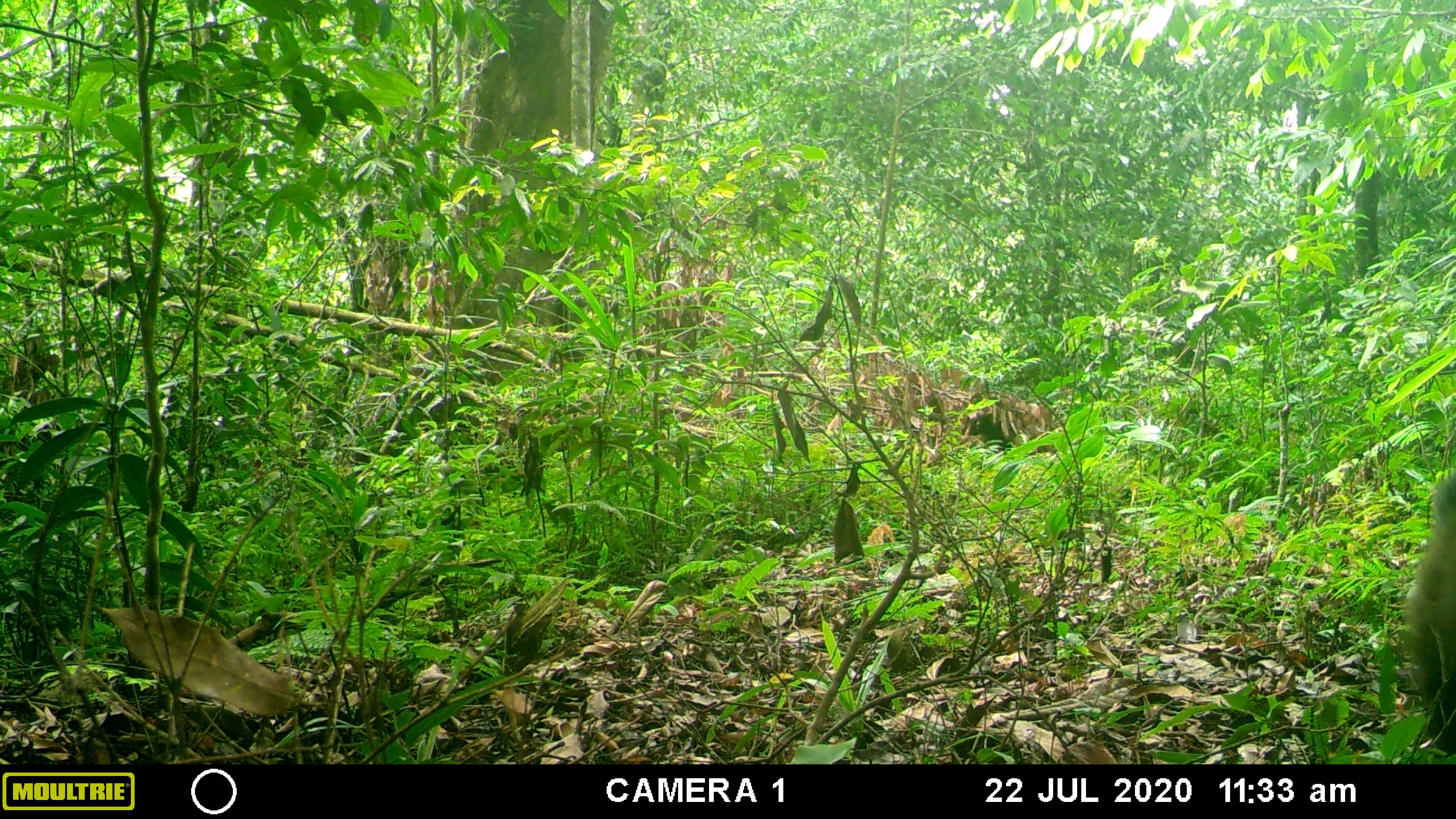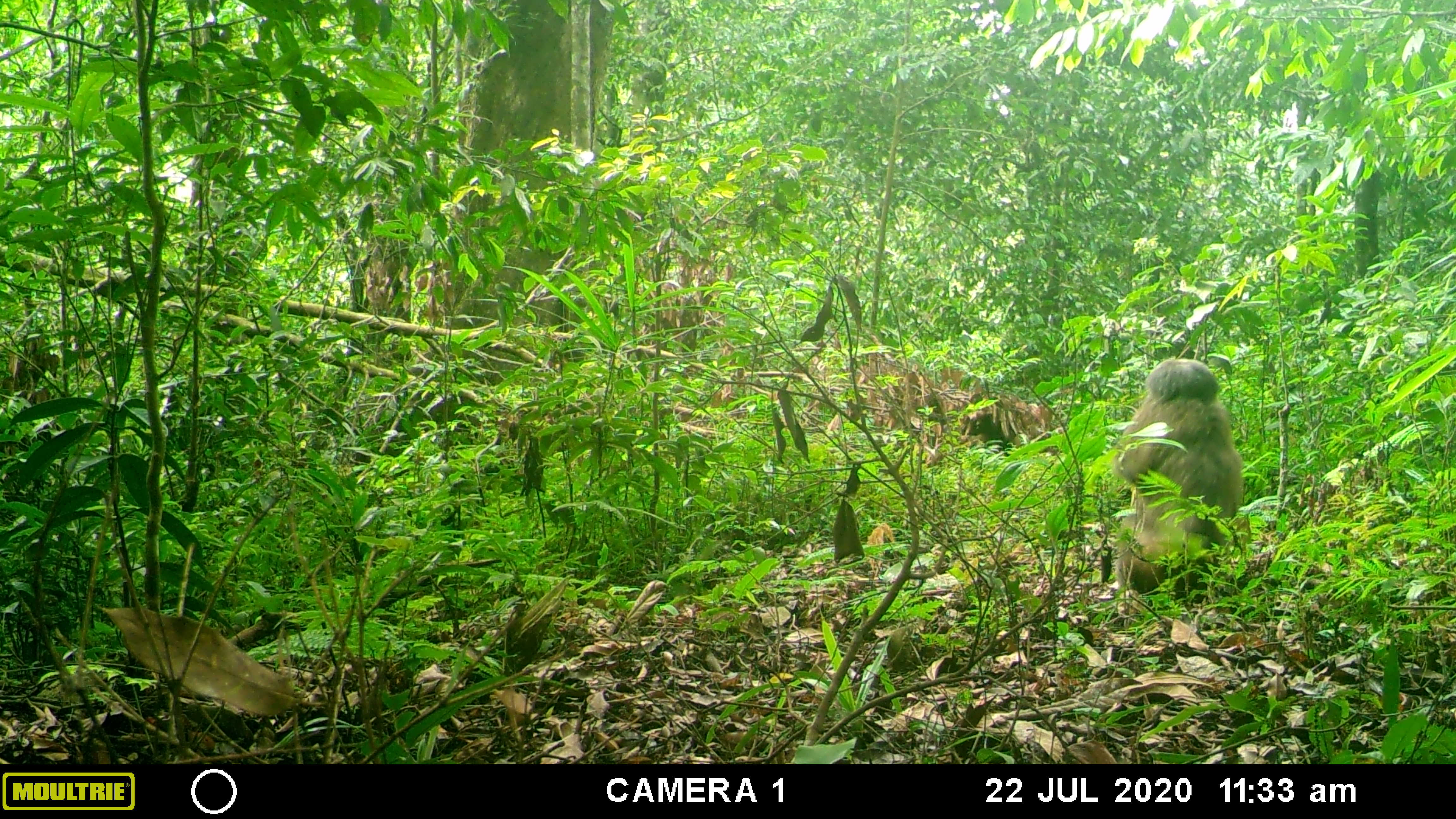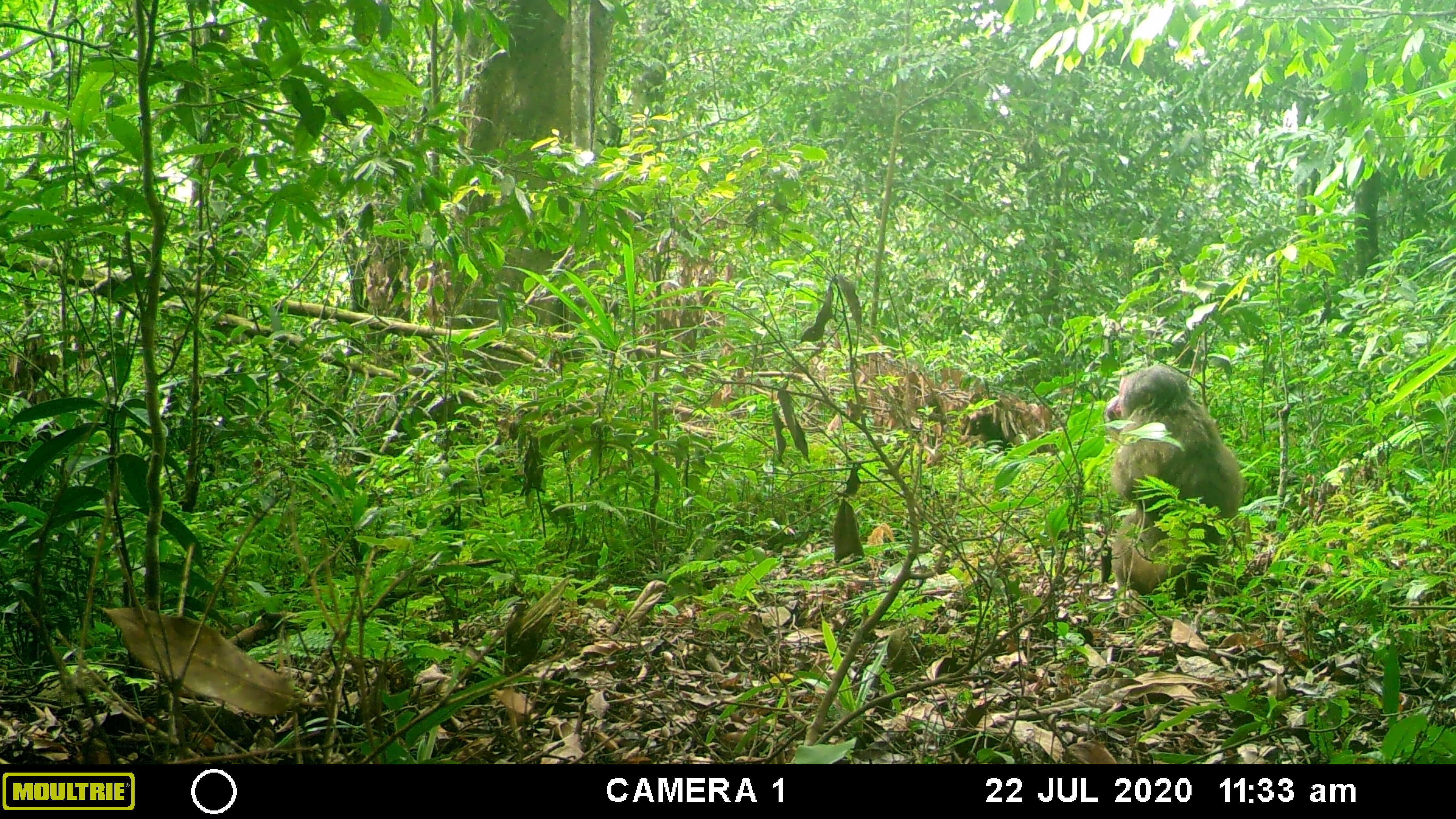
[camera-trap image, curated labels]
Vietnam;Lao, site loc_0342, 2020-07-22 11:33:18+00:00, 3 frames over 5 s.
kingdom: Animalia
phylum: Chordata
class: Mammalia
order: Primates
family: Cercopithecidae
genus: Macaca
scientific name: Macaca arctoides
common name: stump-tailed macaque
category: stump tailed macaque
Stump tailed macaque (stump-tailed macaque) (Macaca arctoides). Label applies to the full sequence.